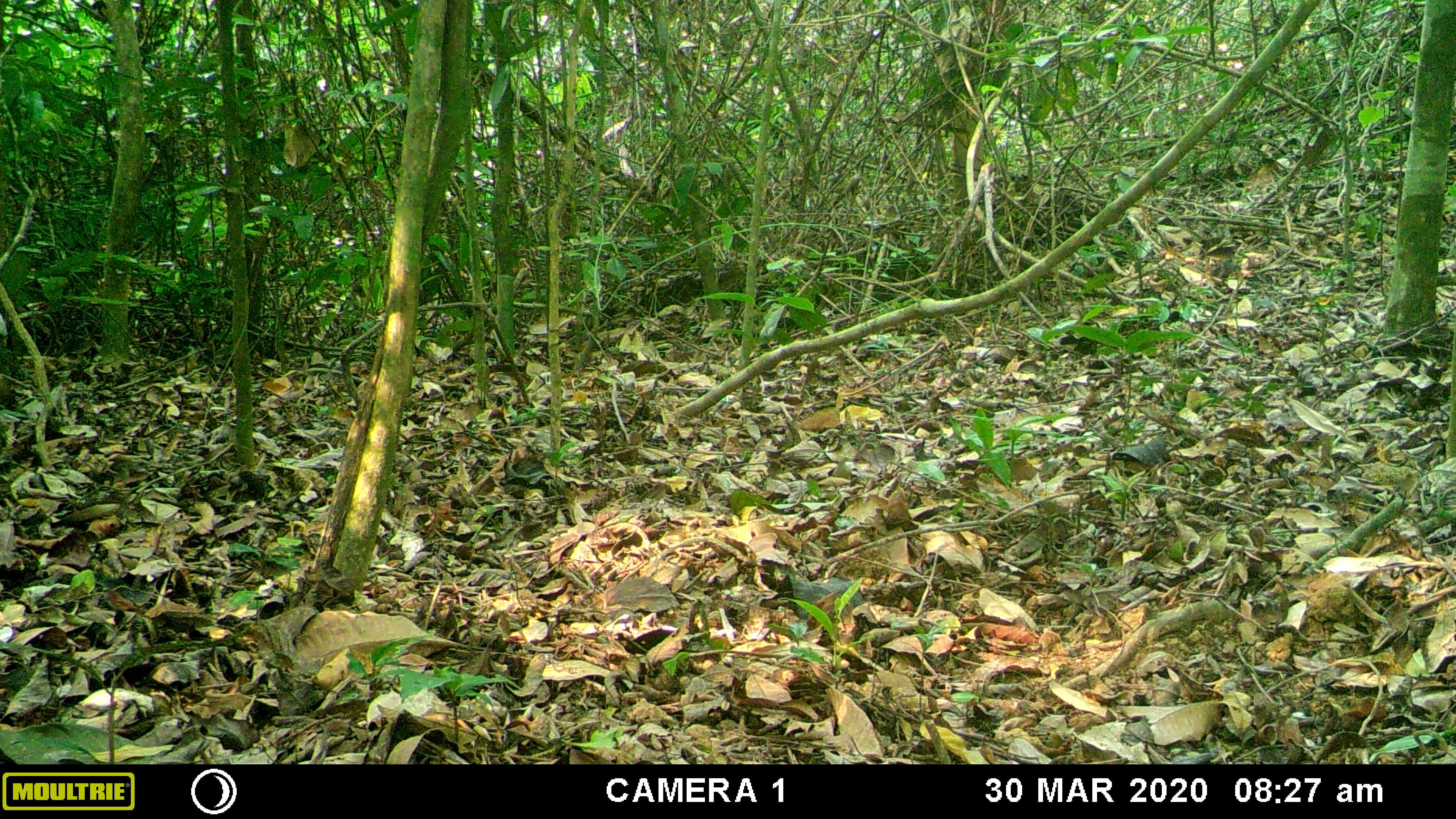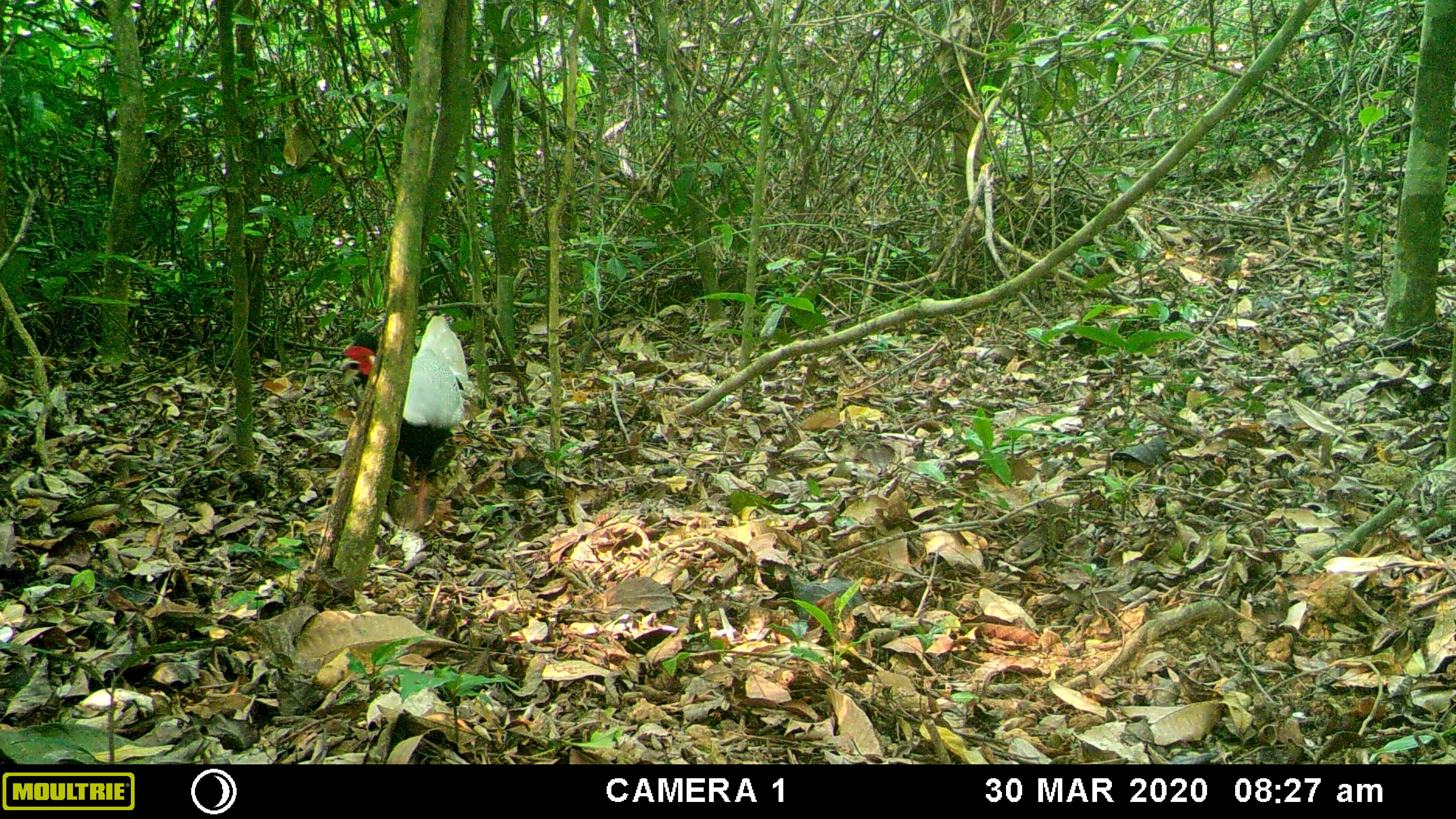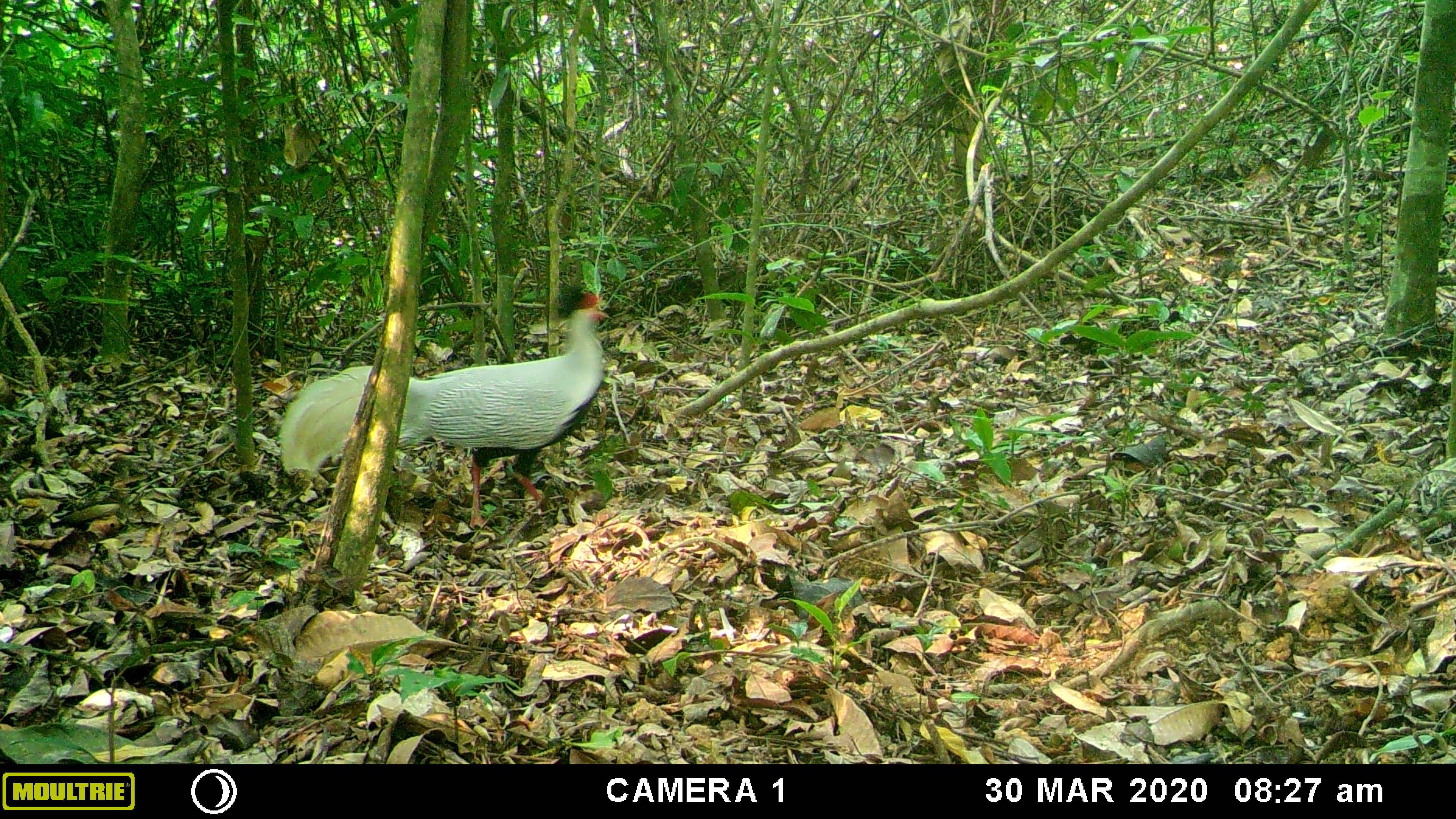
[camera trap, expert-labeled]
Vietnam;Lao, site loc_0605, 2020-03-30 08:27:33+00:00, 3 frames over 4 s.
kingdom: Animalia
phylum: Chordata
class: Aves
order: Galliformes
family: Phasianidae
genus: Lophura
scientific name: Lophura nycthemera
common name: silver pheasant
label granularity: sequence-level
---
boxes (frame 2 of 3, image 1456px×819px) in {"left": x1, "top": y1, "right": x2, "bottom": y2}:
silver pheasant: {"left": 341, "top": 314, "right": 474, "bottom": 532}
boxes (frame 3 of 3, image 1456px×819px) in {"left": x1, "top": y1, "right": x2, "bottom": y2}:
silver pheasant: {"left": 275, "top": 284, "right": 611, "bottom": 530}